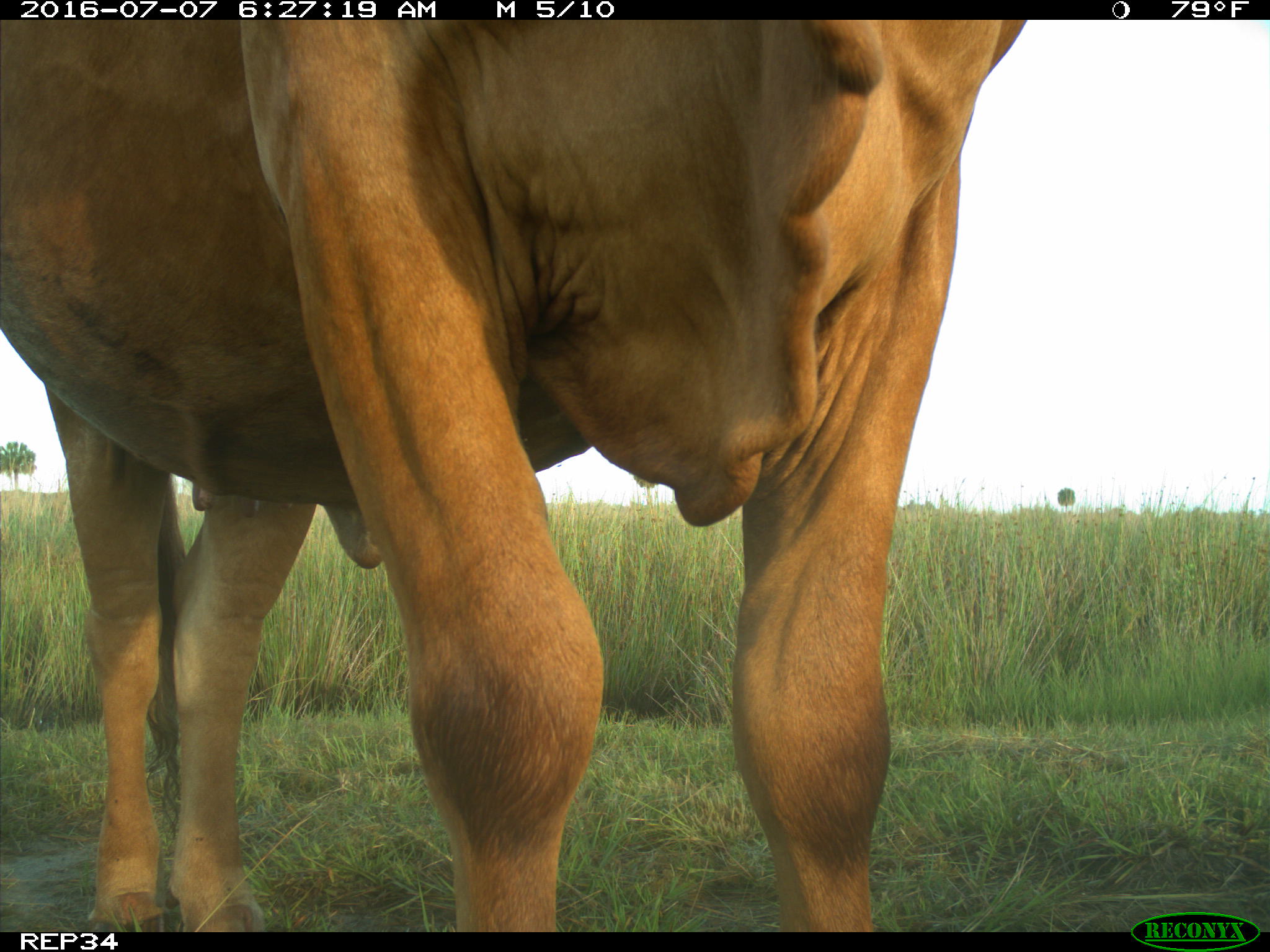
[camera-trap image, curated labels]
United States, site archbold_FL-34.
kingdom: Animalia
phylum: Chordata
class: Mammalia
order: Artiodactyla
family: Bovidae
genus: Bos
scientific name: Bos taurus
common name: domestic cow